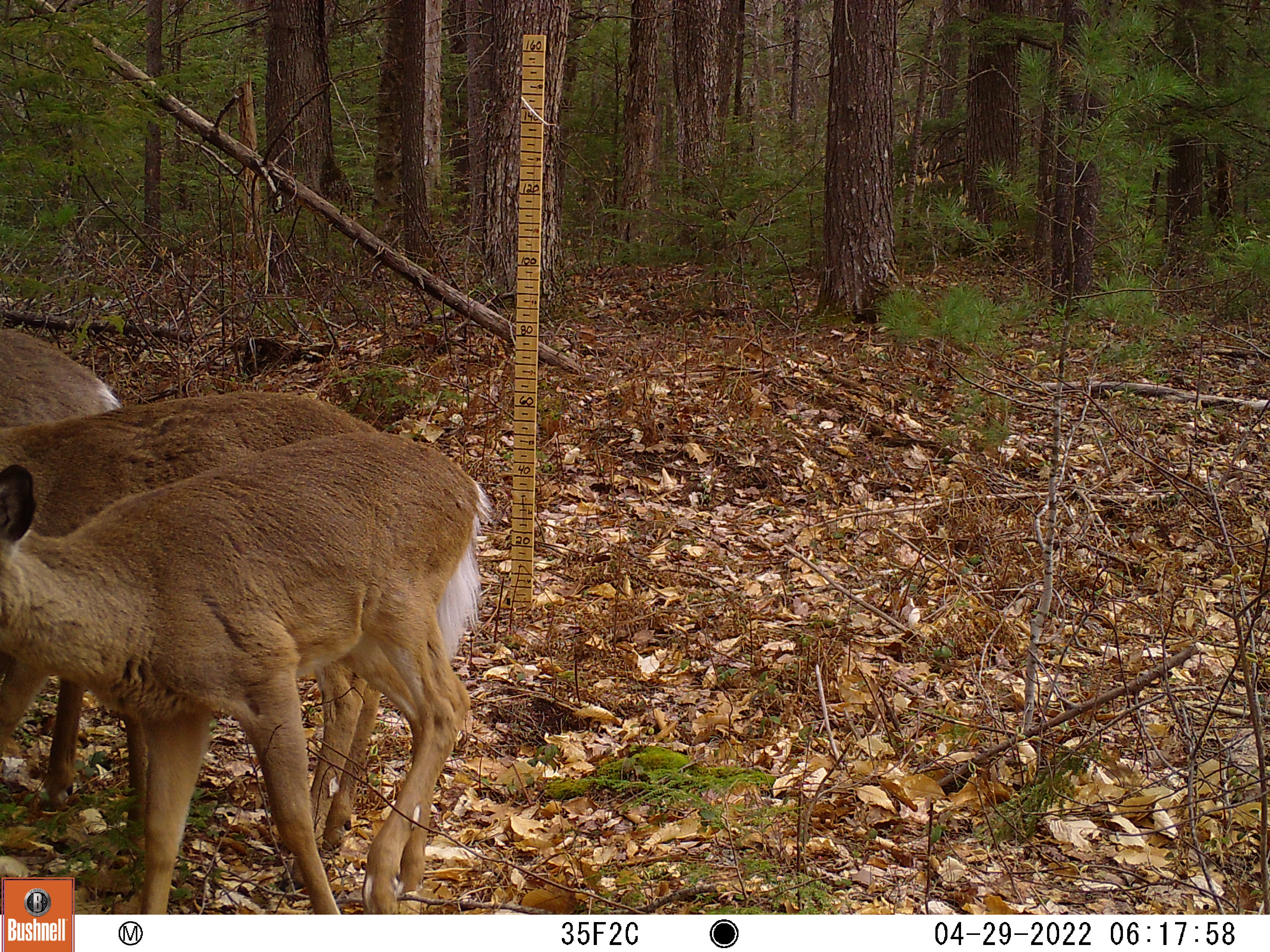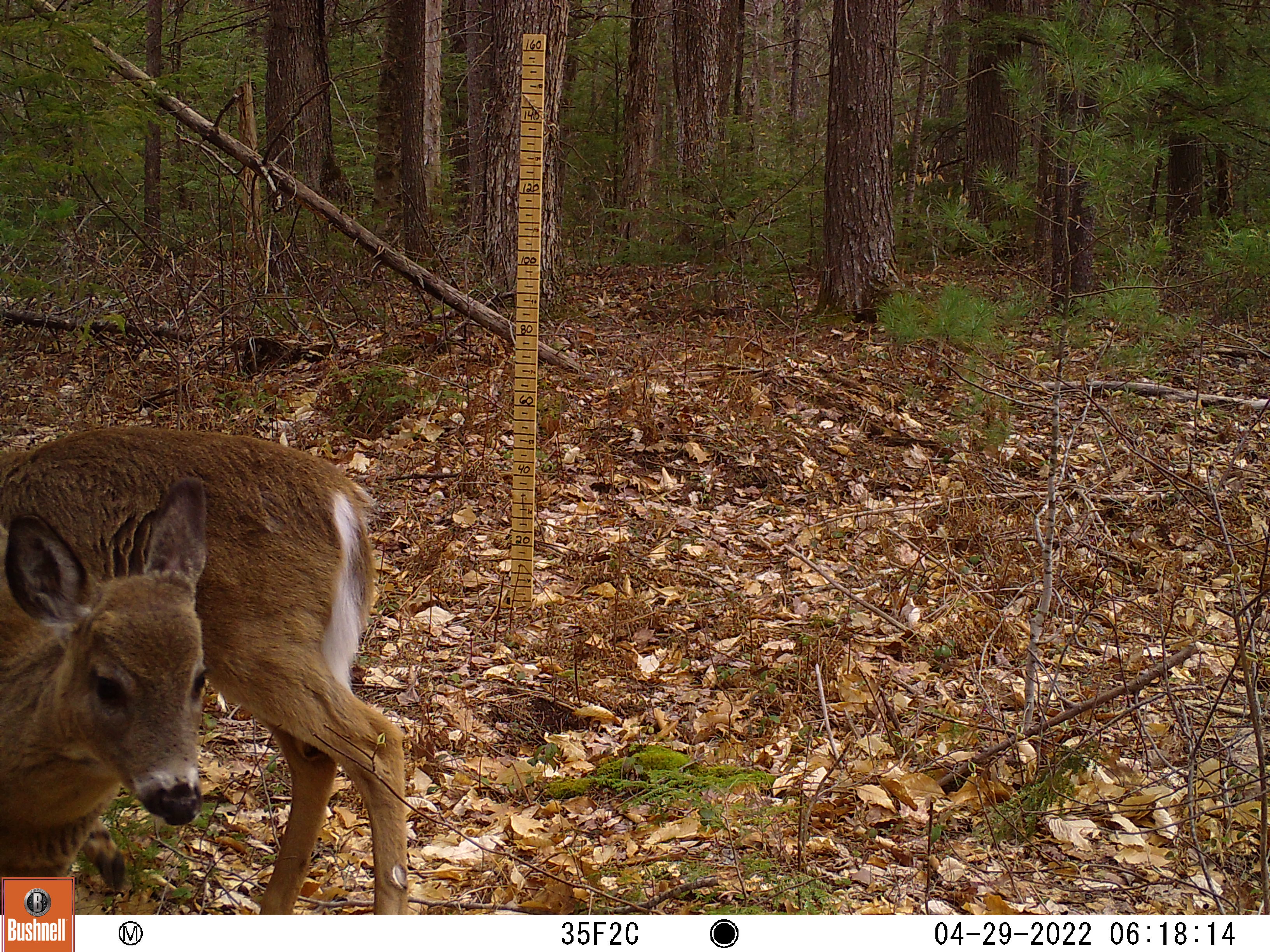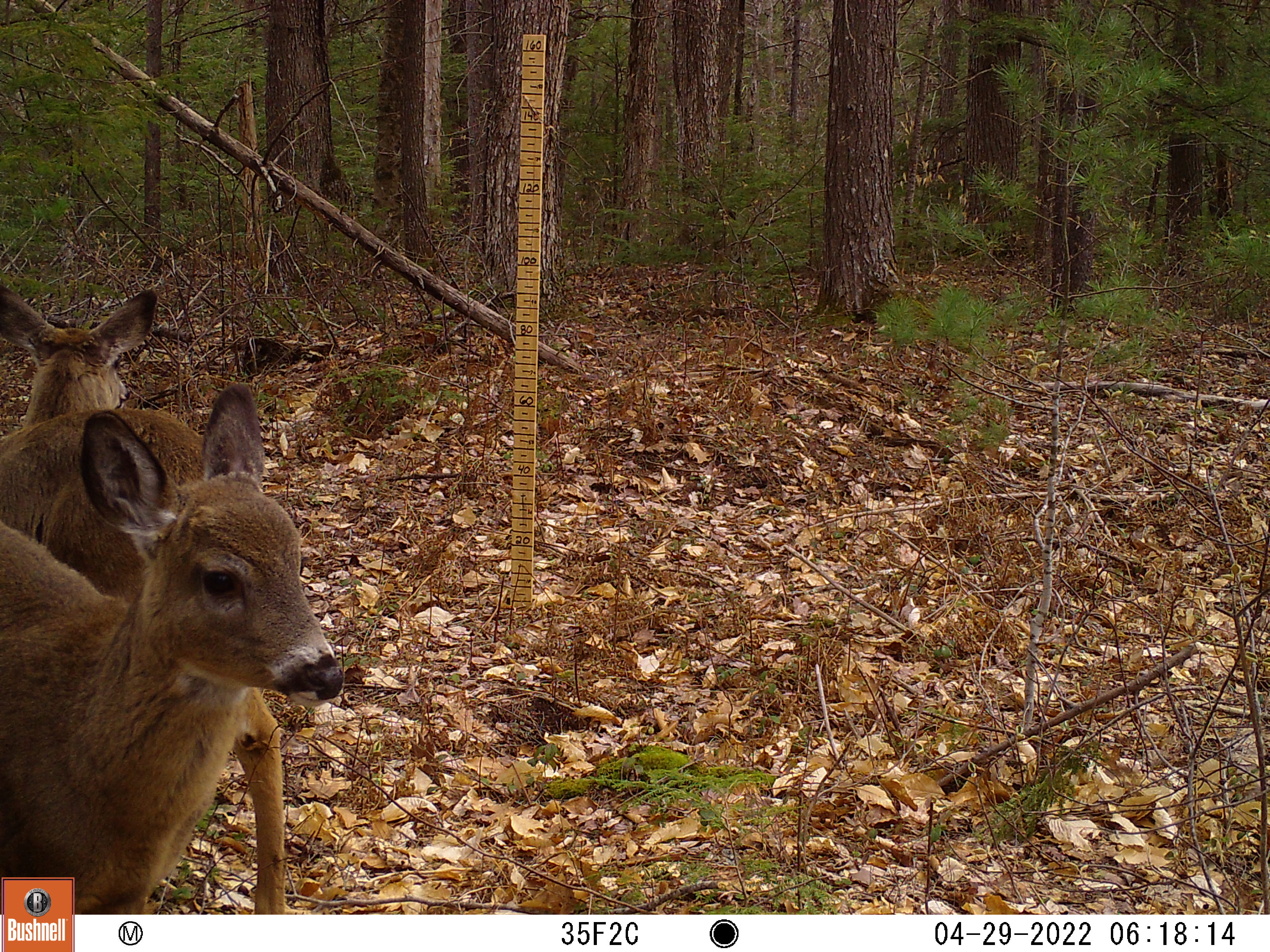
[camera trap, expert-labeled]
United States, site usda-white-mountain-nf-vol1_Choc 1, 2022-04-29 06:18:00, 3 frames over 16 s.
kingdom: Animalia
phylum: Chordata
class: Mammalia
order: Artiodactyla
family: Cervidae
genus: Odocoileus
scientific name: Odocoileus virginianus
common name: white-tailed deer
White-tailed deer (Odocoileus virginianus).